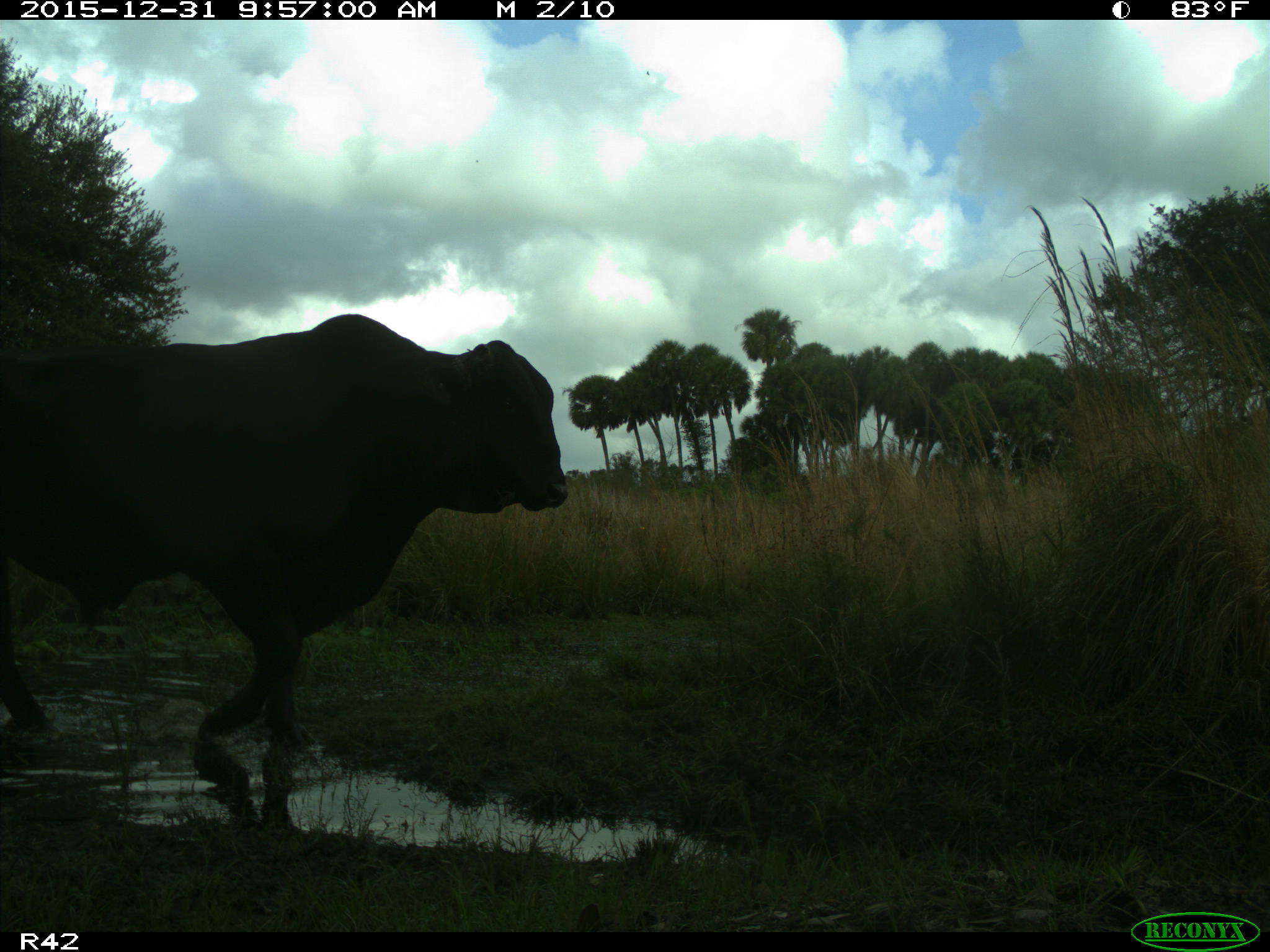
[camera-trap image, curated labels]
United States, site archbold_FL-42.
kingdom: Animalia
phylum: Chordata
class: Mammalia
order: Artiodactyla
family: Bovidae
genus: Bos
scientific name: Bos taurus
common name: domestic cow